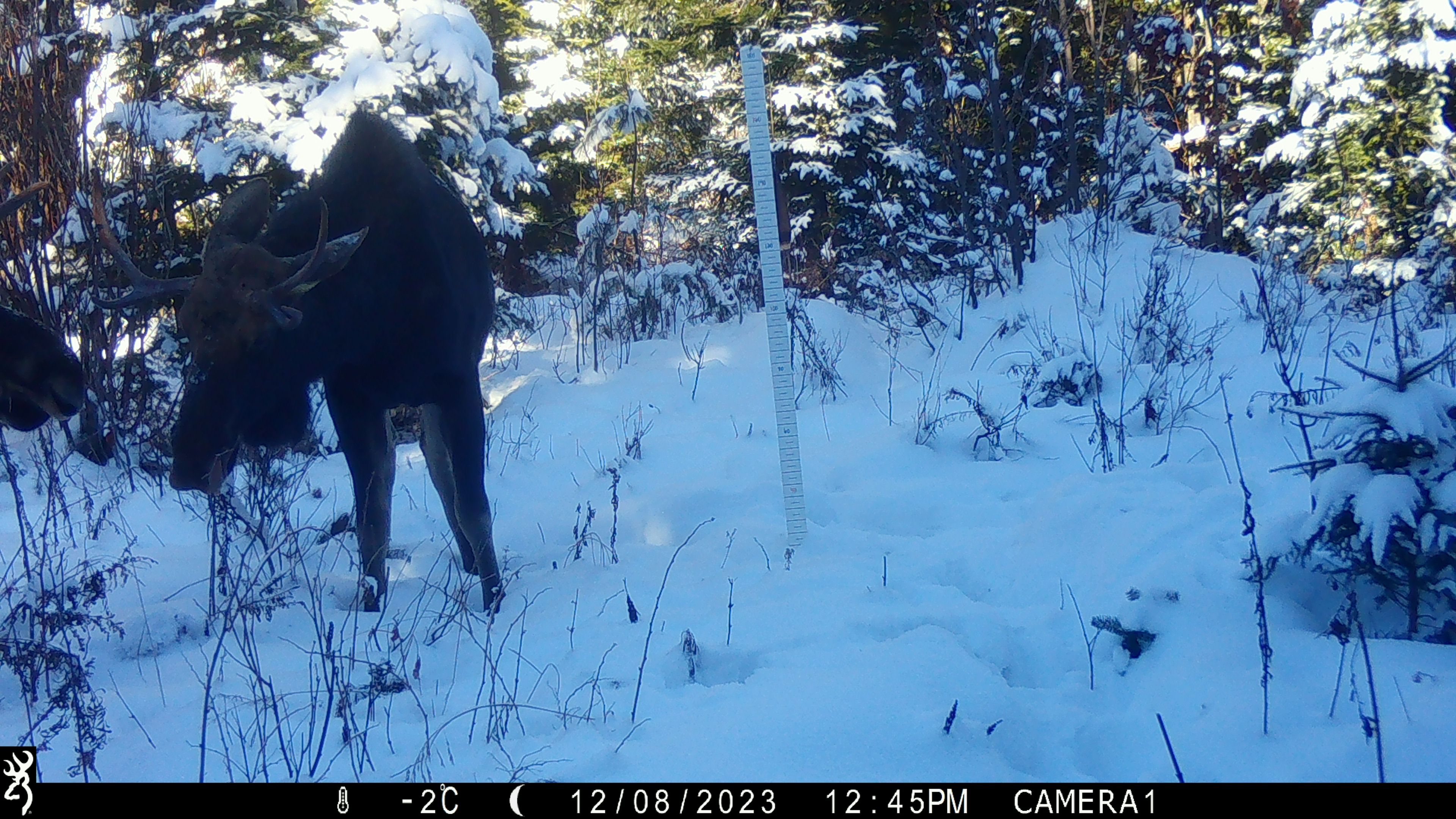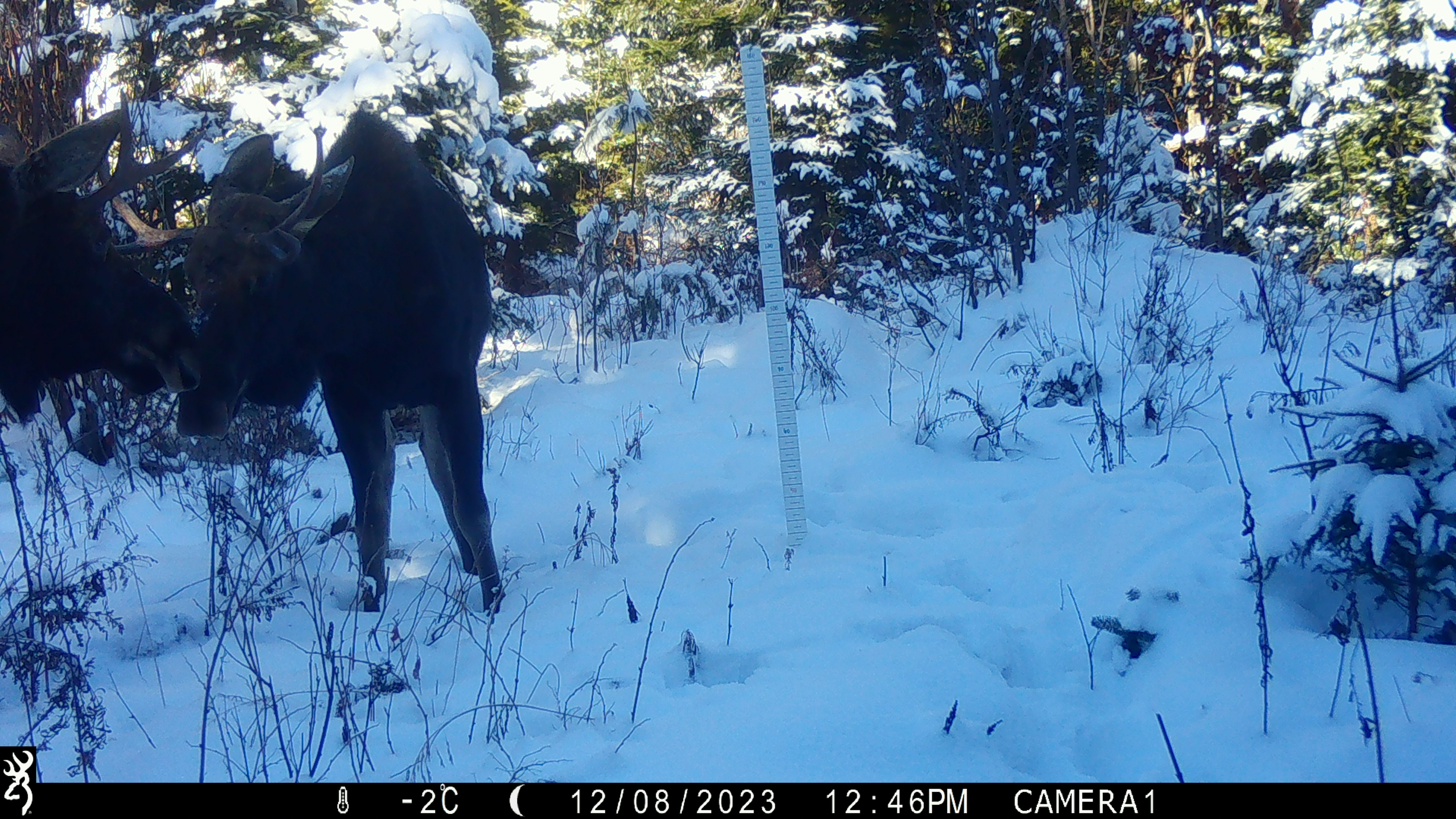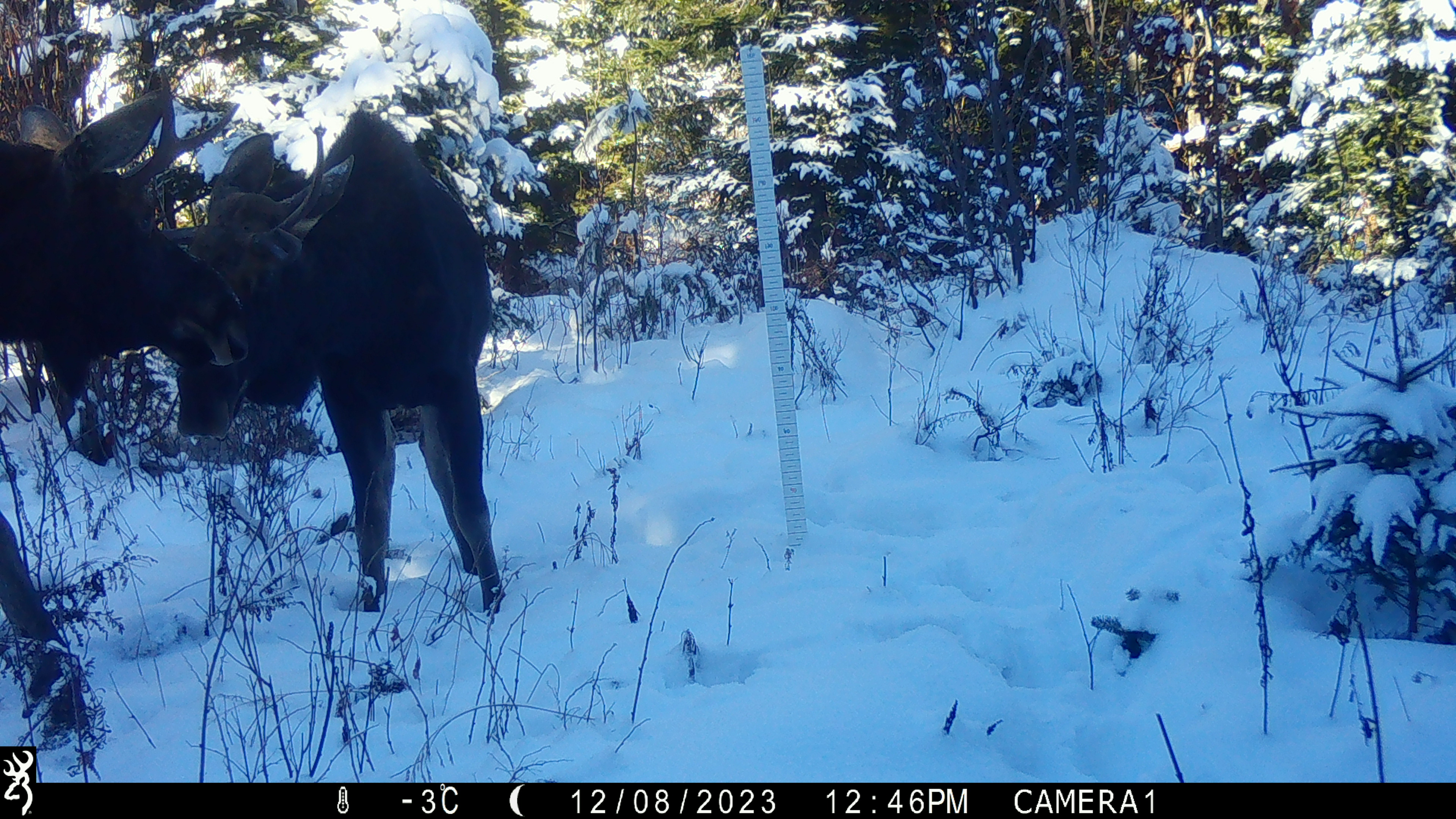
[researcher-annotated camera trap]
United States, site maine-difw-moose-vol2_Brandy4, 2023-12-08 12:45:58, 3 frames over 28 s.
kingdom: Animalia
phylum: Chordata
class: Mammalia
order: Artiodactyla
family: Cervidae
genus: Alces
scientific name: Alces alces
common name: moose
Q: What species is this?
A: Moose (Alces alces).